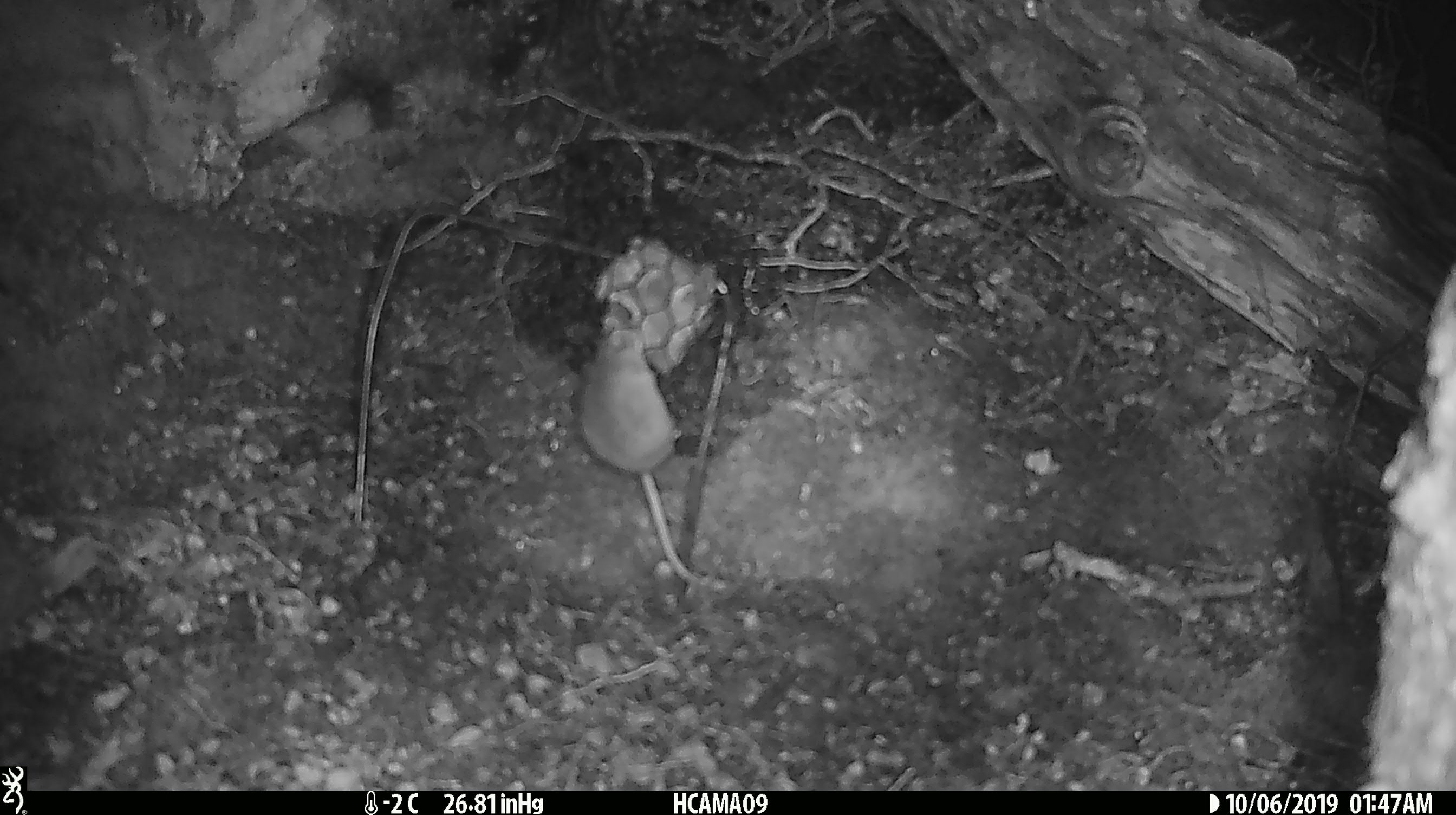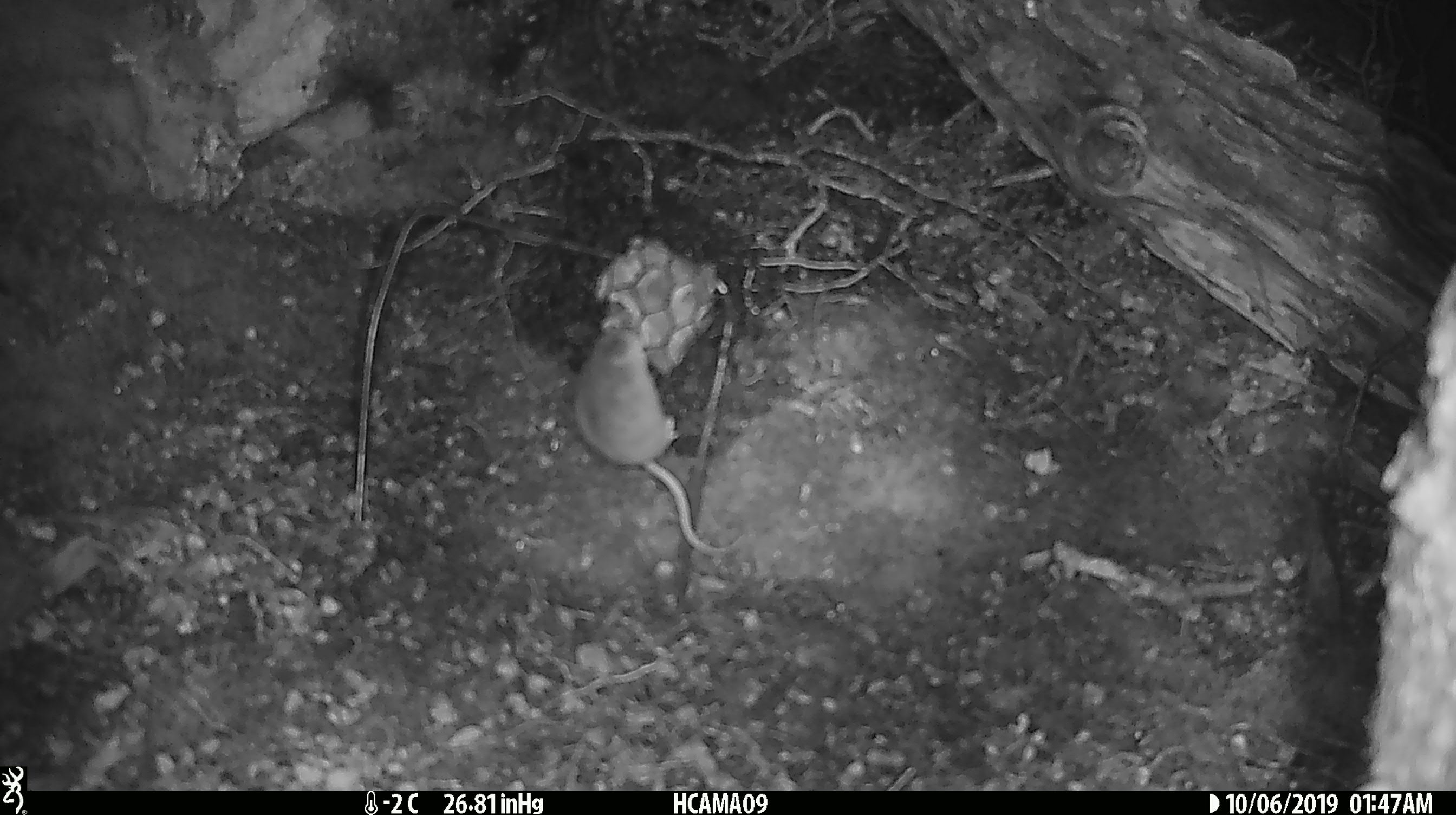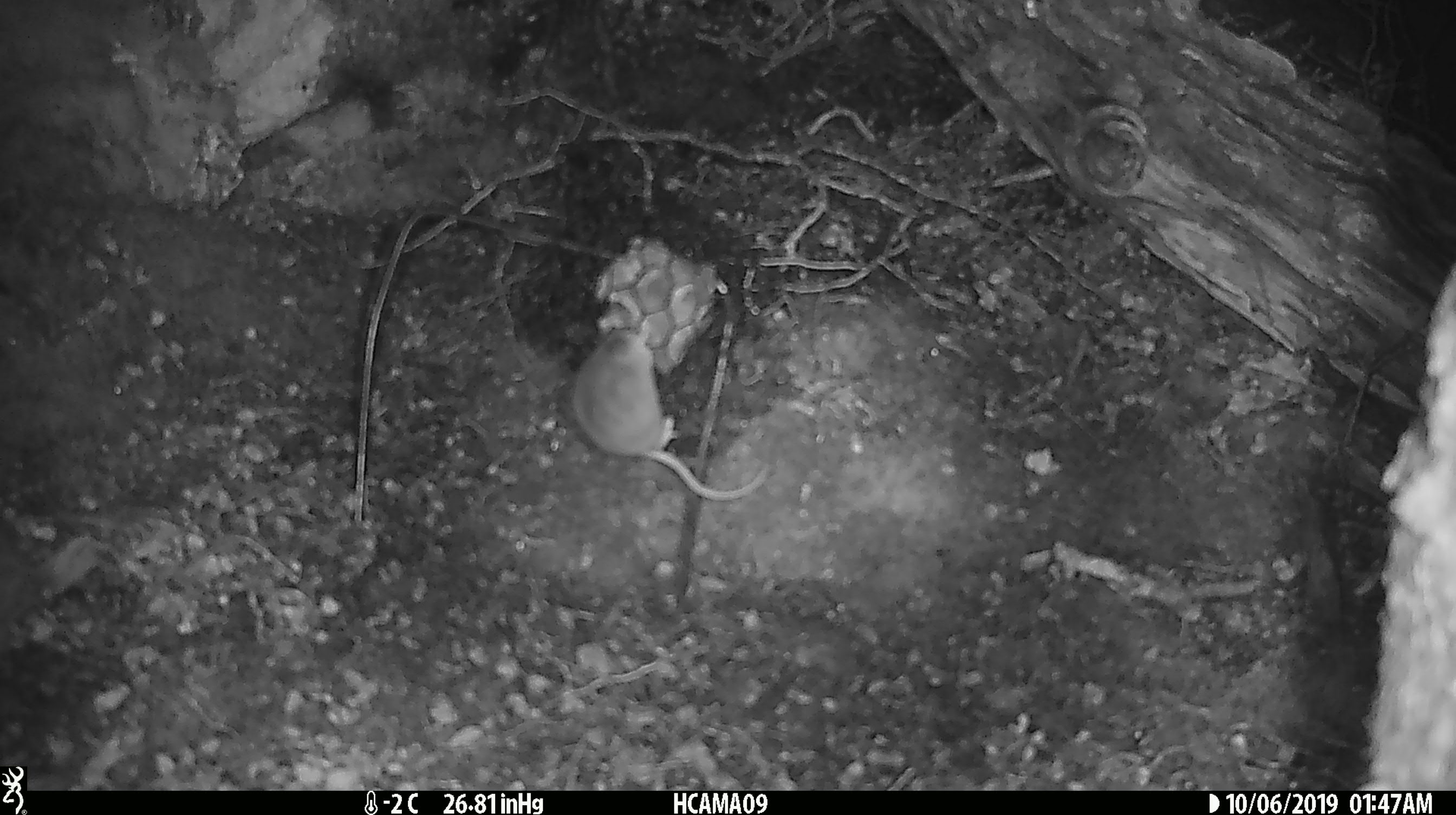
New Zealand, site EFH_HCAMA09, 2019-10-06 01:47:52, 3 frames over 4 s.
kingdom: Animalia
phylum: Chordata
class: Mammalia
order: Rodentia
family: Muridae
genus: Mus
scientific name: Mus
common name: mouse